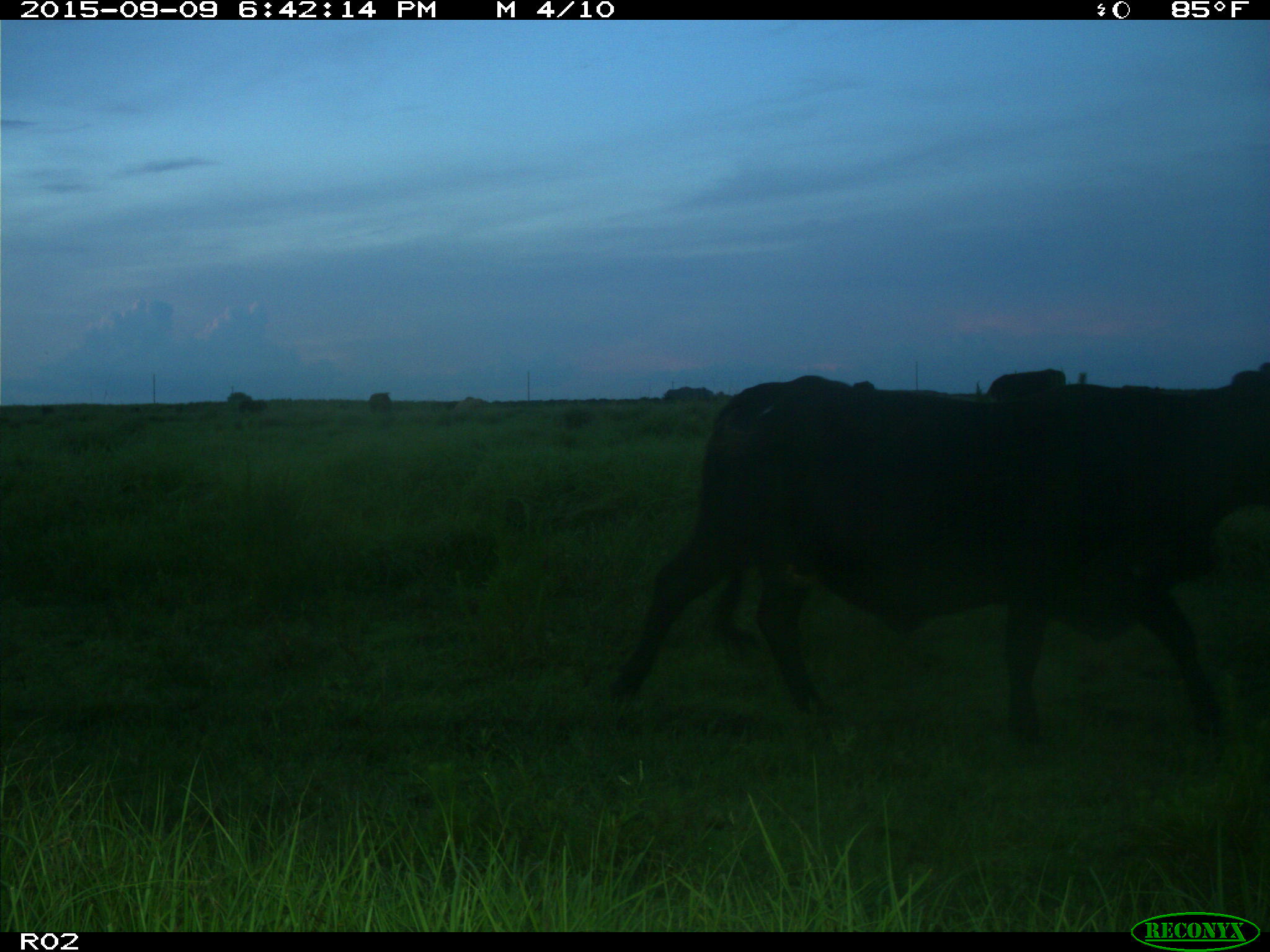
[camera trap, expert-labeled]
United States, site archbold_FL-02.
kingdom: Animalia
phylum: Chordata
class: Mammalia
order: Artiodactyla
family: Bovidae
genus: Bos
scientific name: Bos taurus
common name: domestic cow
Bos taurus (domestic cow).